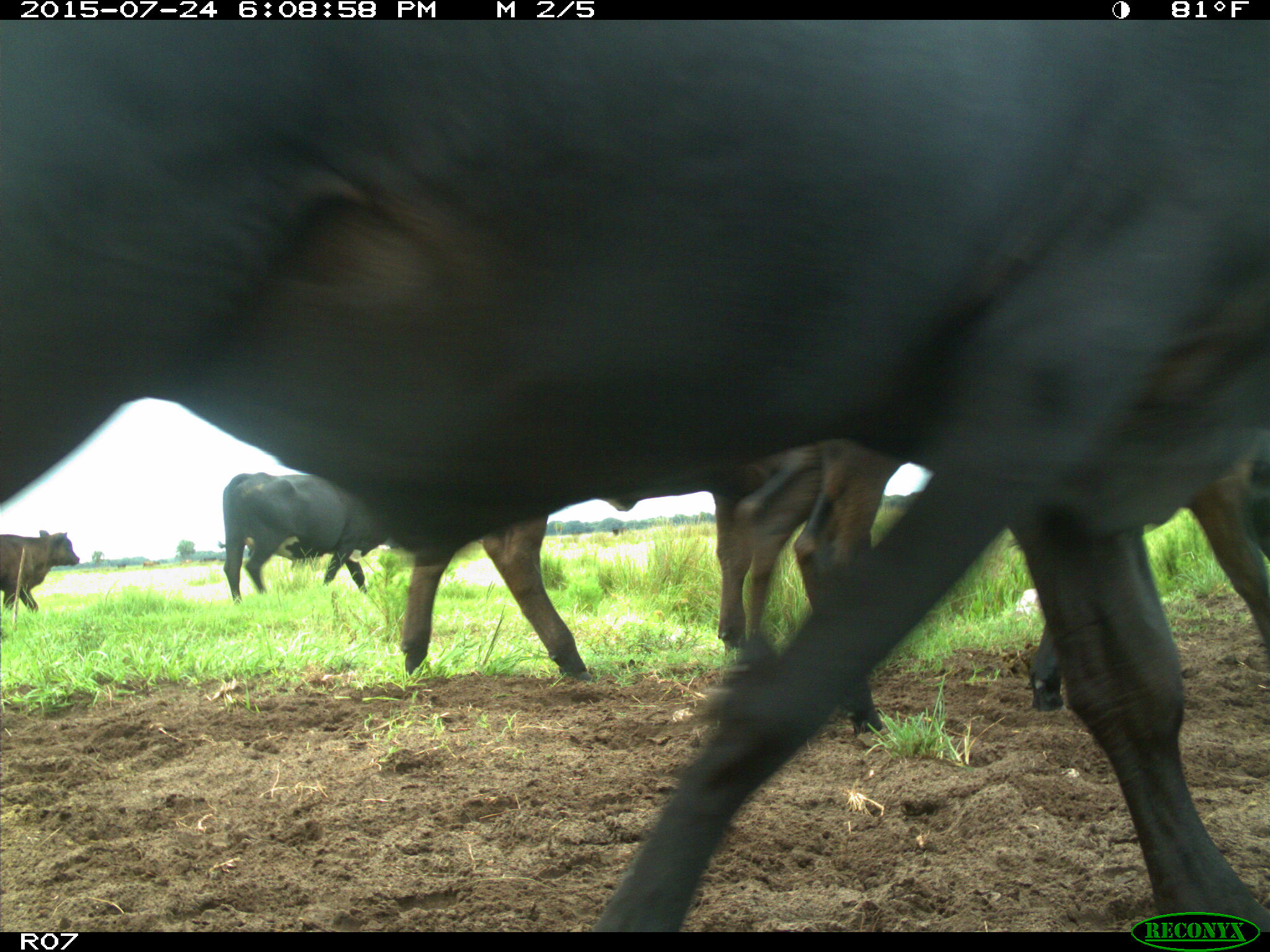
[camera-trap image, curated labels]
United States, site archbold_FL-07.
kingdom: Animalia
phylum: Chordata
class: Mammalia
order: Artiodactyla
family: Bovidae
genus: Bos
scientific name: Bos taurus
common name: domestic cow